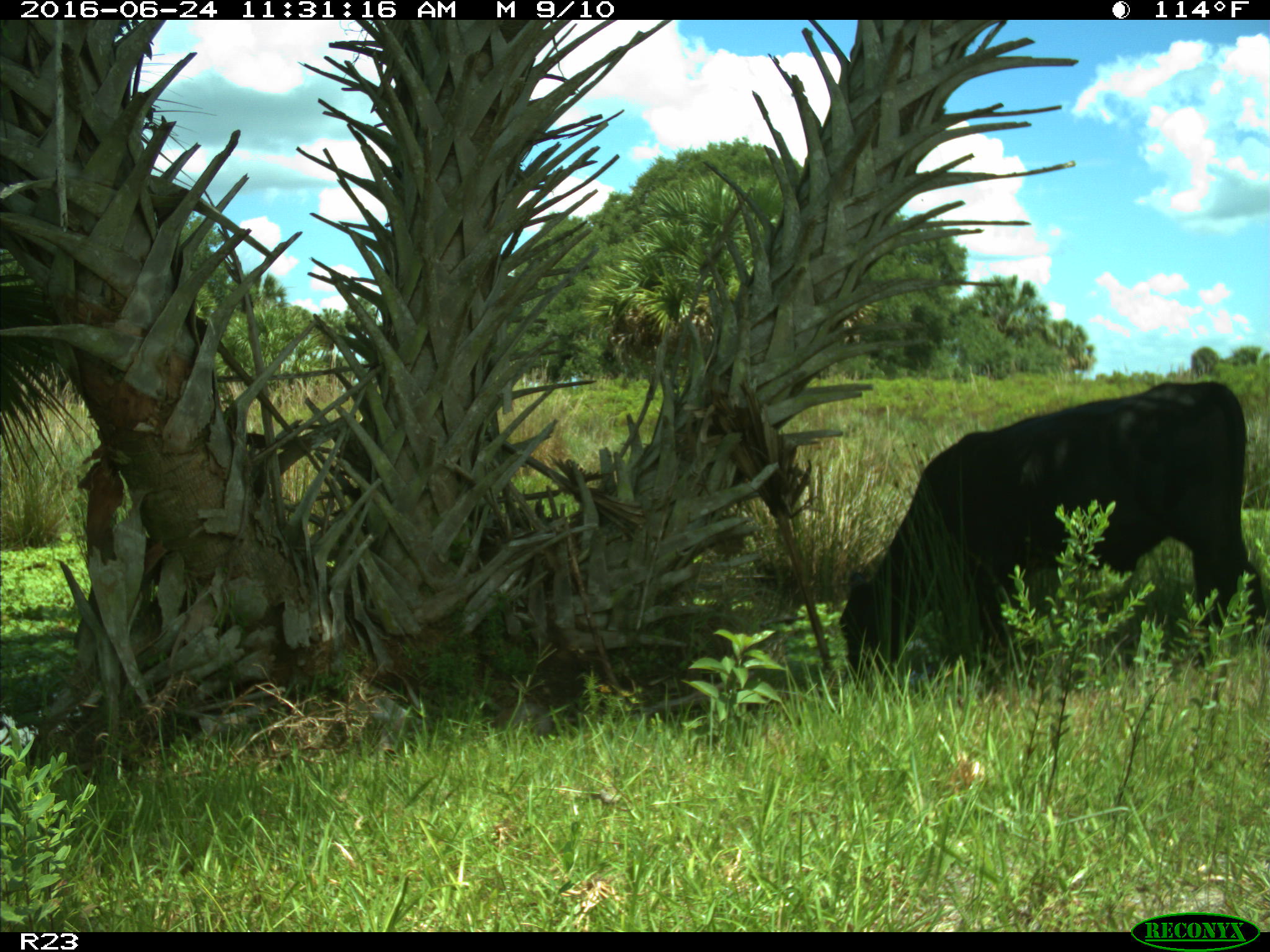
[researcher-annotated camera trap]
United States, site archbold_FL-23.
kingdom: Animalia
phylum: Chordata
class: Mammalia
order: Artiodactyla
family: Bovidae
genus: Bos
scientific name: Bos taurus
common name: domestic cow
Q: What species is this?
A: Bos taurus (domestic cow).